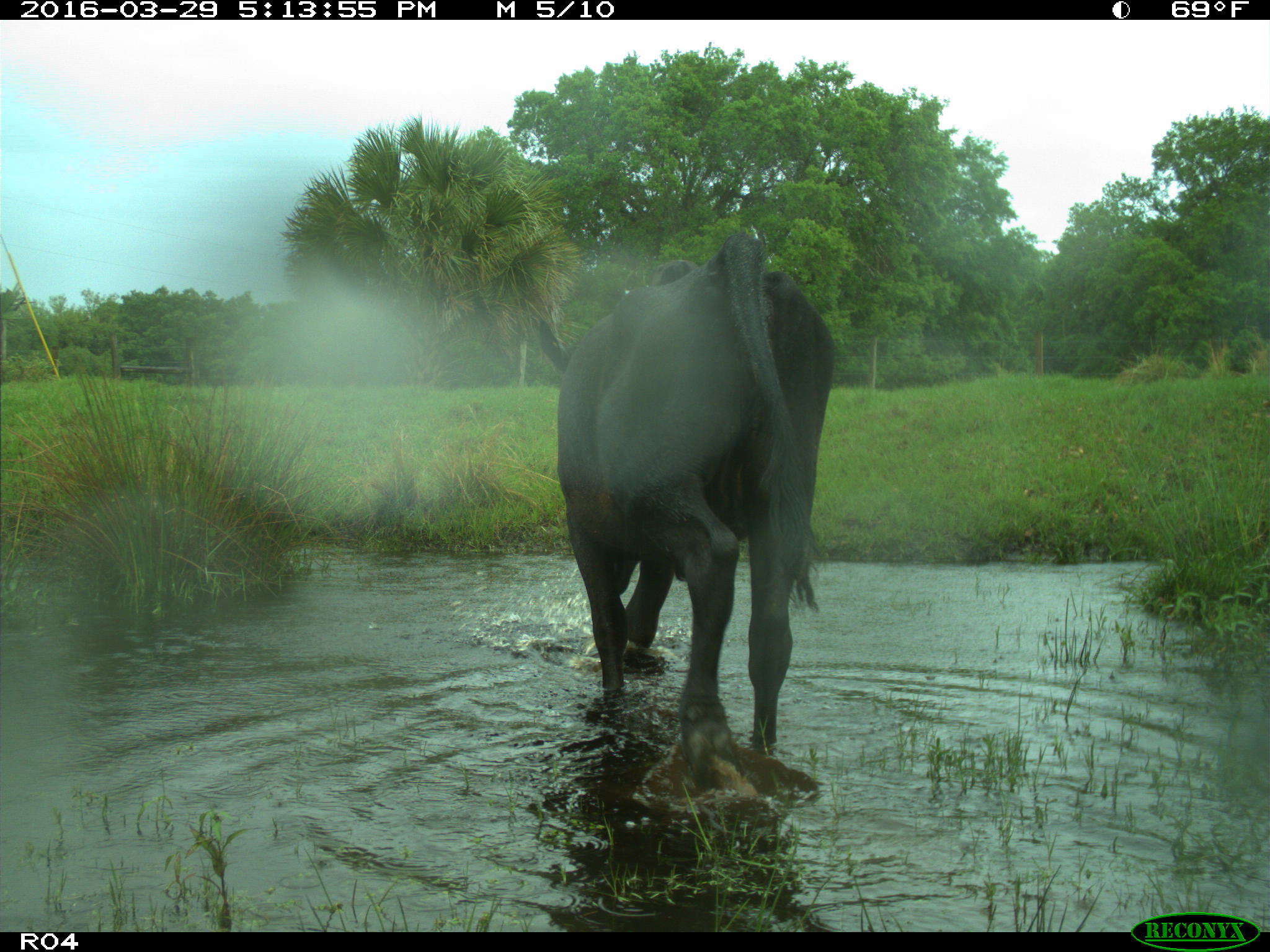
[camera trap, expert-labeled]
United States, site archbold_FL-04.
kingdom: Animalia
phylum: Chordata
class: Mammalia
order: Artiodactyla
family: Bovidae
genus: Bos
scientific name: Bos taurus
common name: domestic cow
Bos taurus (domestic cow).